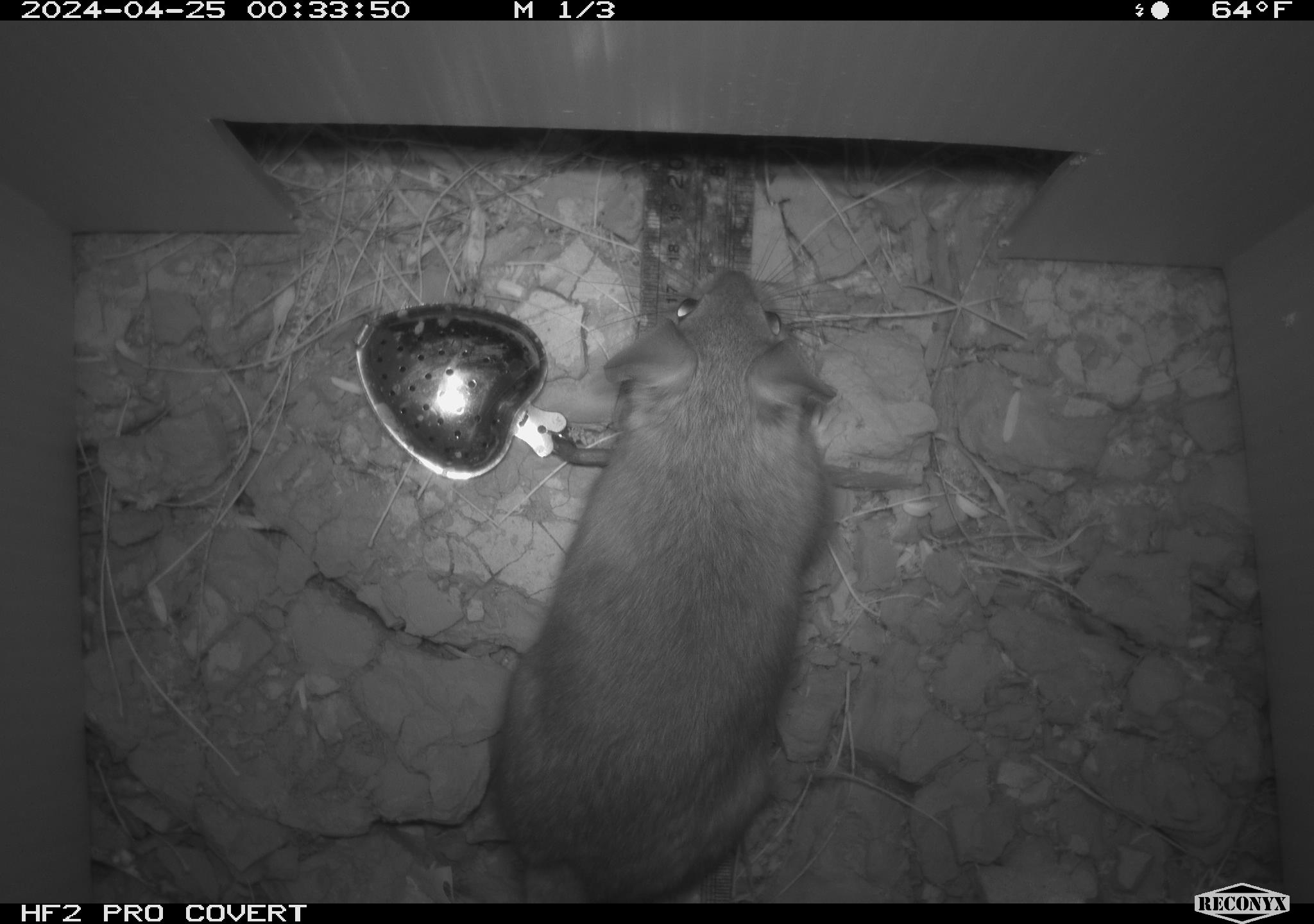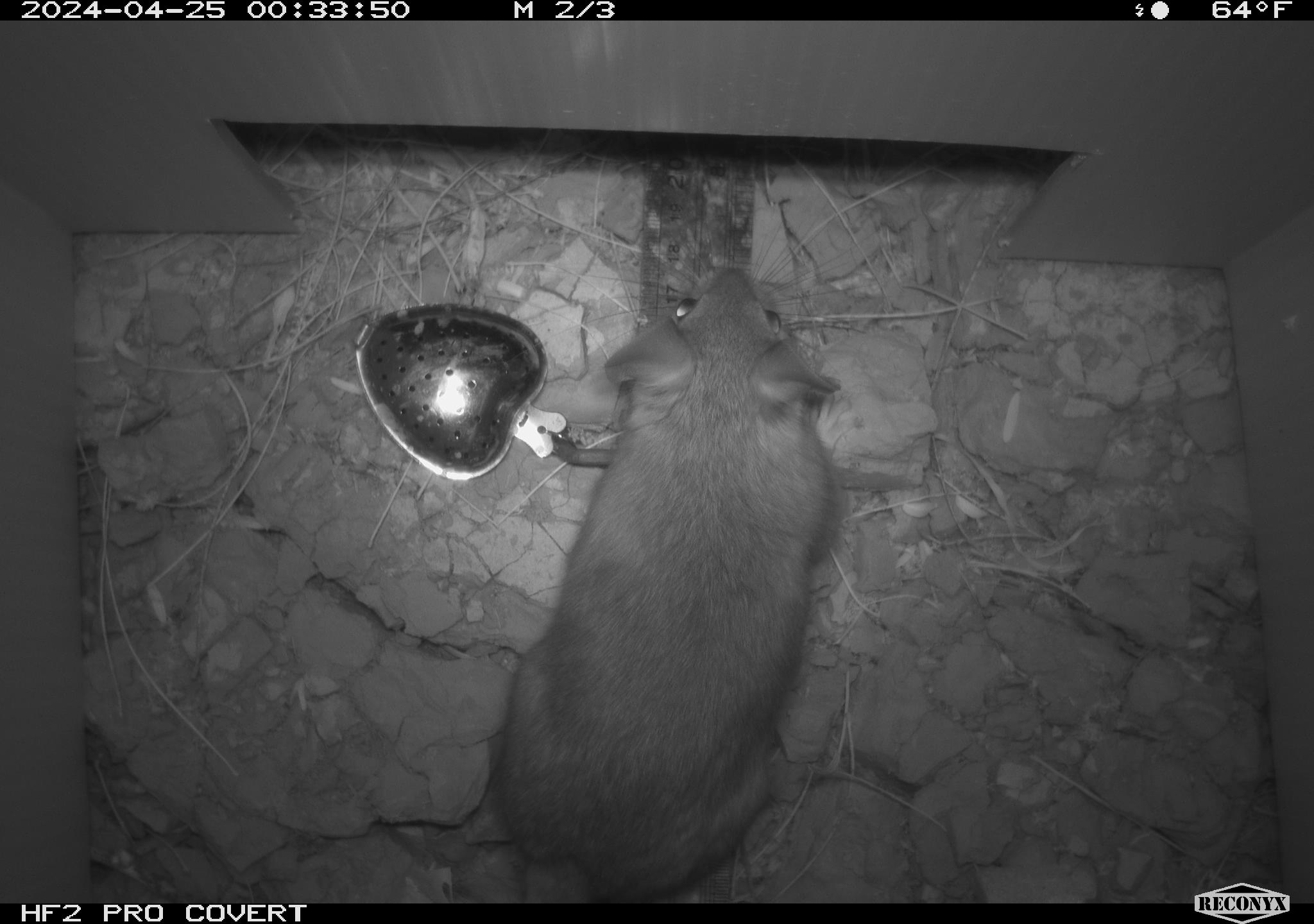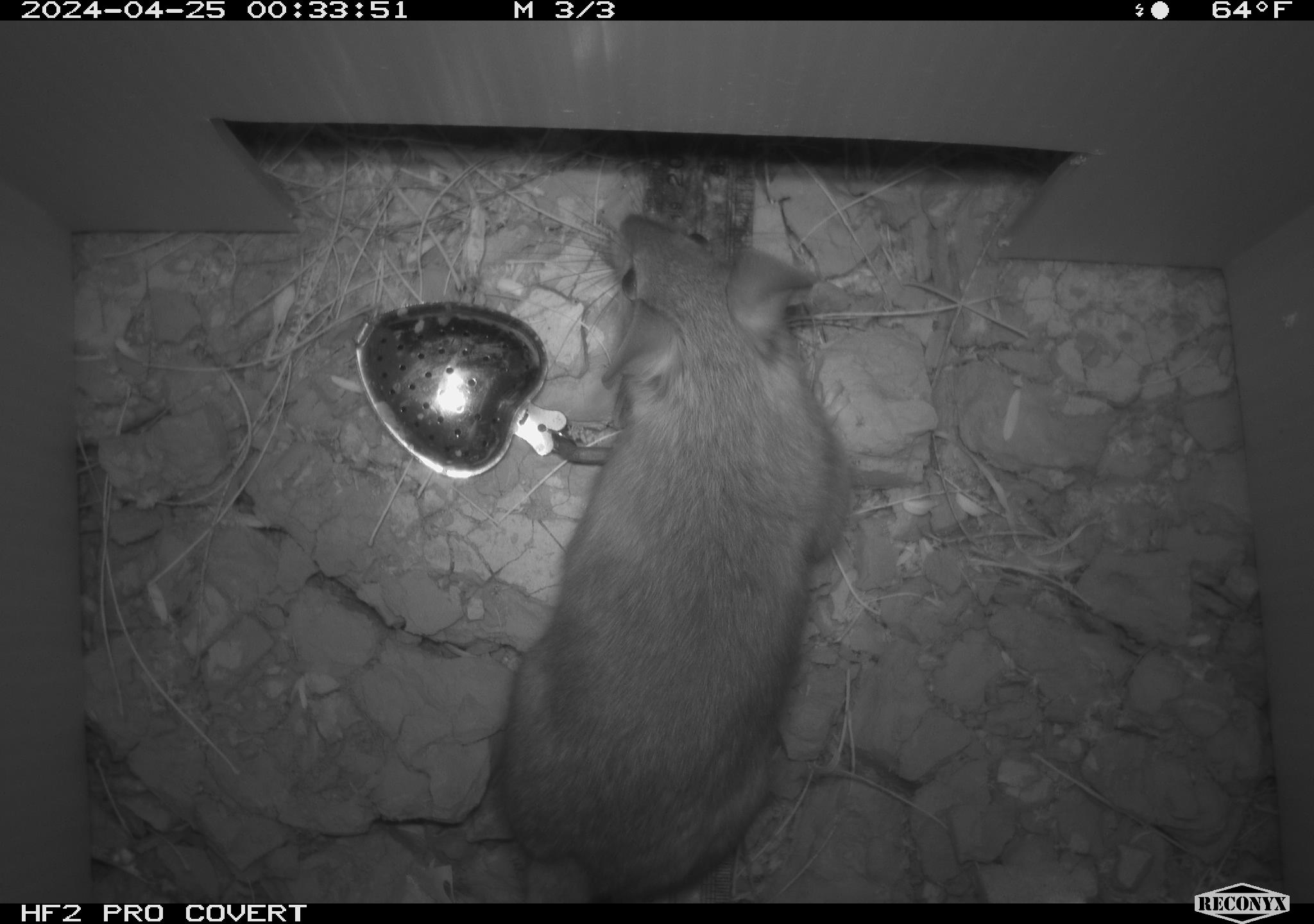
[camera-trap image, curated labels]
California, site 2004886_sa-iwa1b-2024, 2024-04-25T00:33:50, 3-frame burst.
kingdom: Animalia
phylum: Chordata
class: Mammalia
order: Rodentia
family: Cricetidae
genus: Neotoma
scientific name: Neotoma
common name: pack rat or woodrat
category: neotoma species